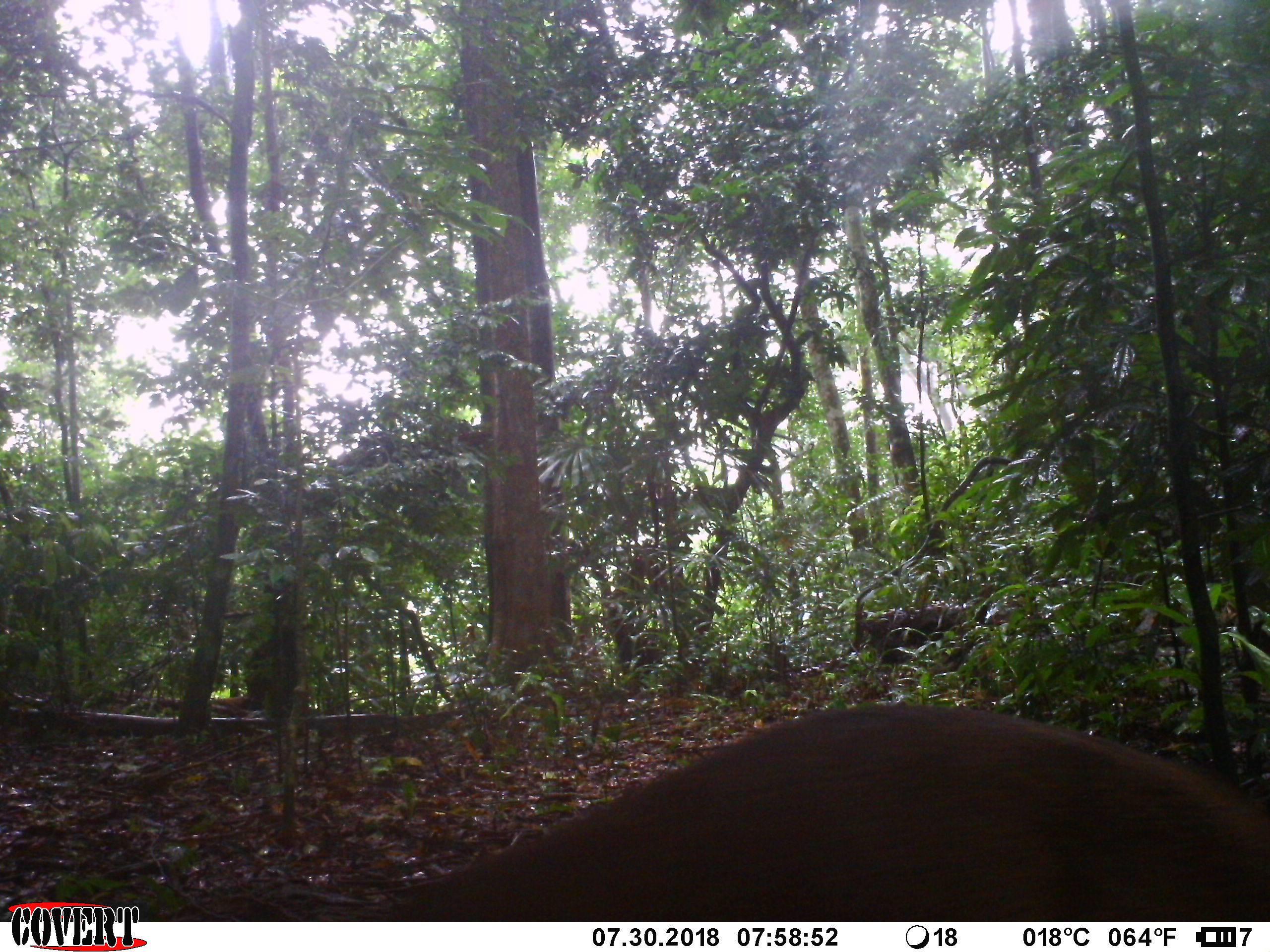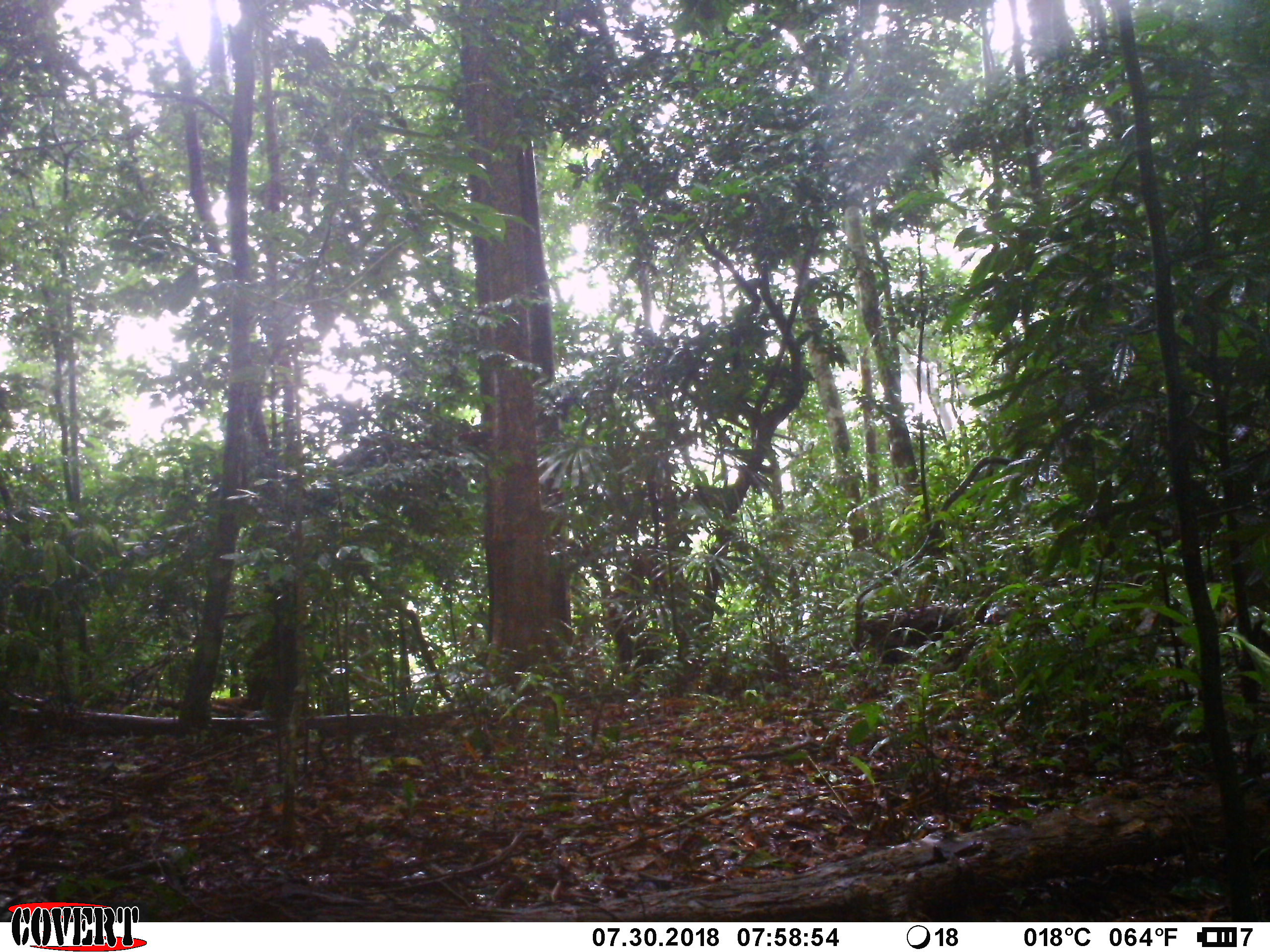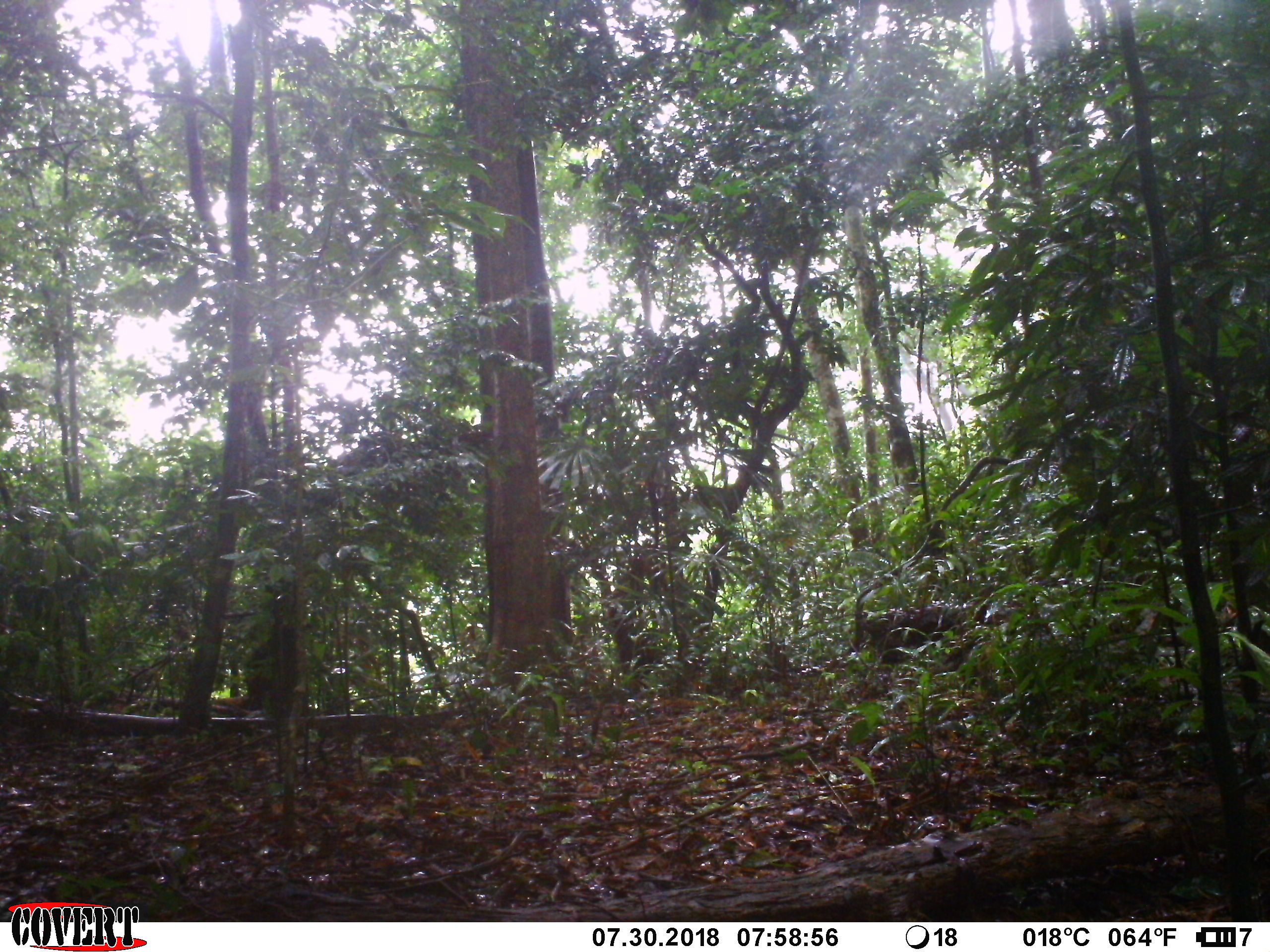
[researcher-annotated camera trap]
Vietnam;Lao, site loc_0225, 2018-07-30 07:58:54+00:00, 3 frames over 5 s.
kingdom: Animalia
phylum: Chordata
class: Mammalia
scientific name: Laurasiatheria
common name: ungulate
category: unidentified ungulates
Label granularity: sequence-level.